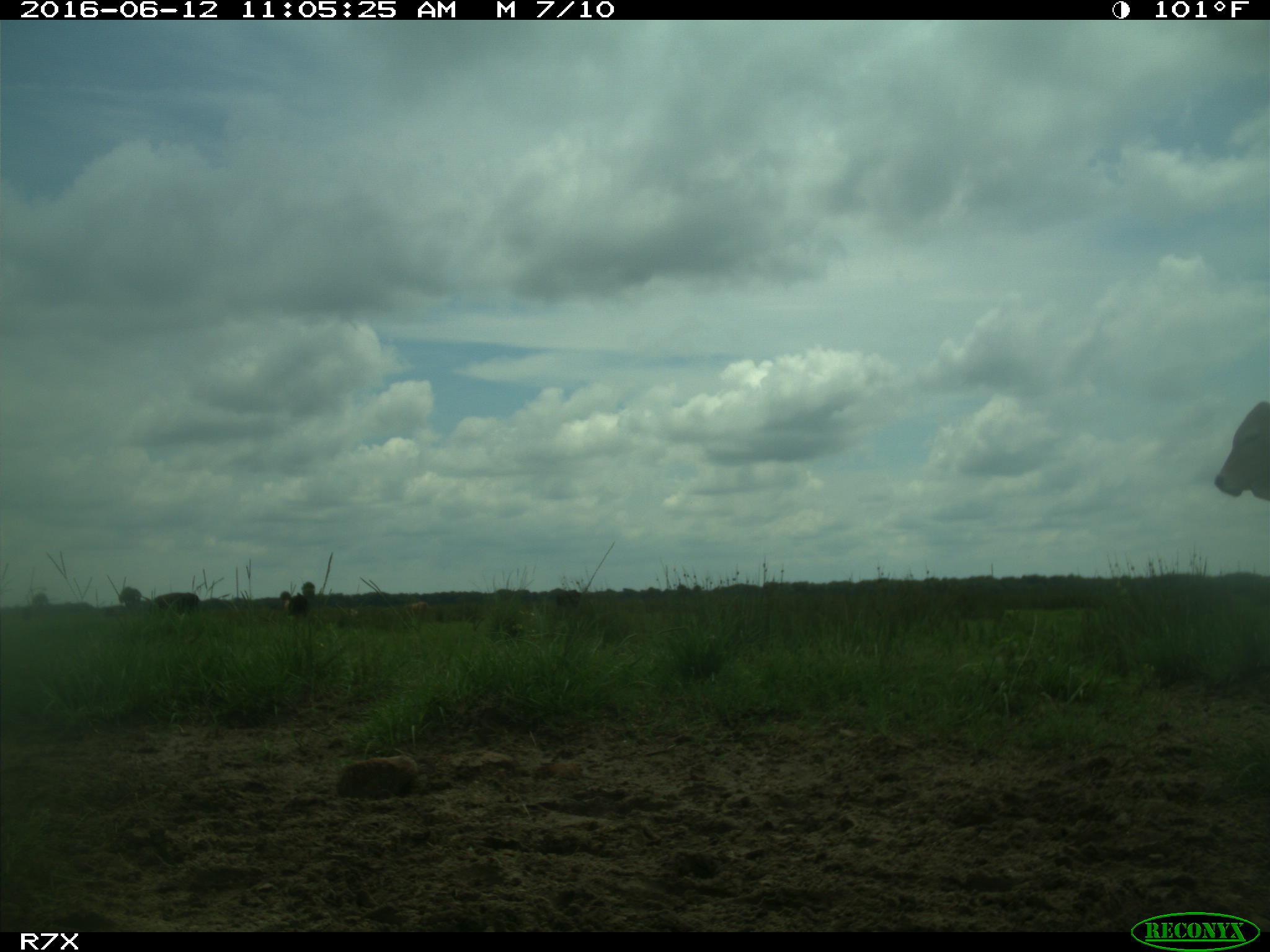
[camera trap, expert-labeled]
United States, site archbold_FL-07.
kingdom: Animalia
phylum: Chordata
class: Mammalia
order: Artiodactyla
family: Bovidae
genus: Bos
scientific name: Bos taurus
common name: domestic cow